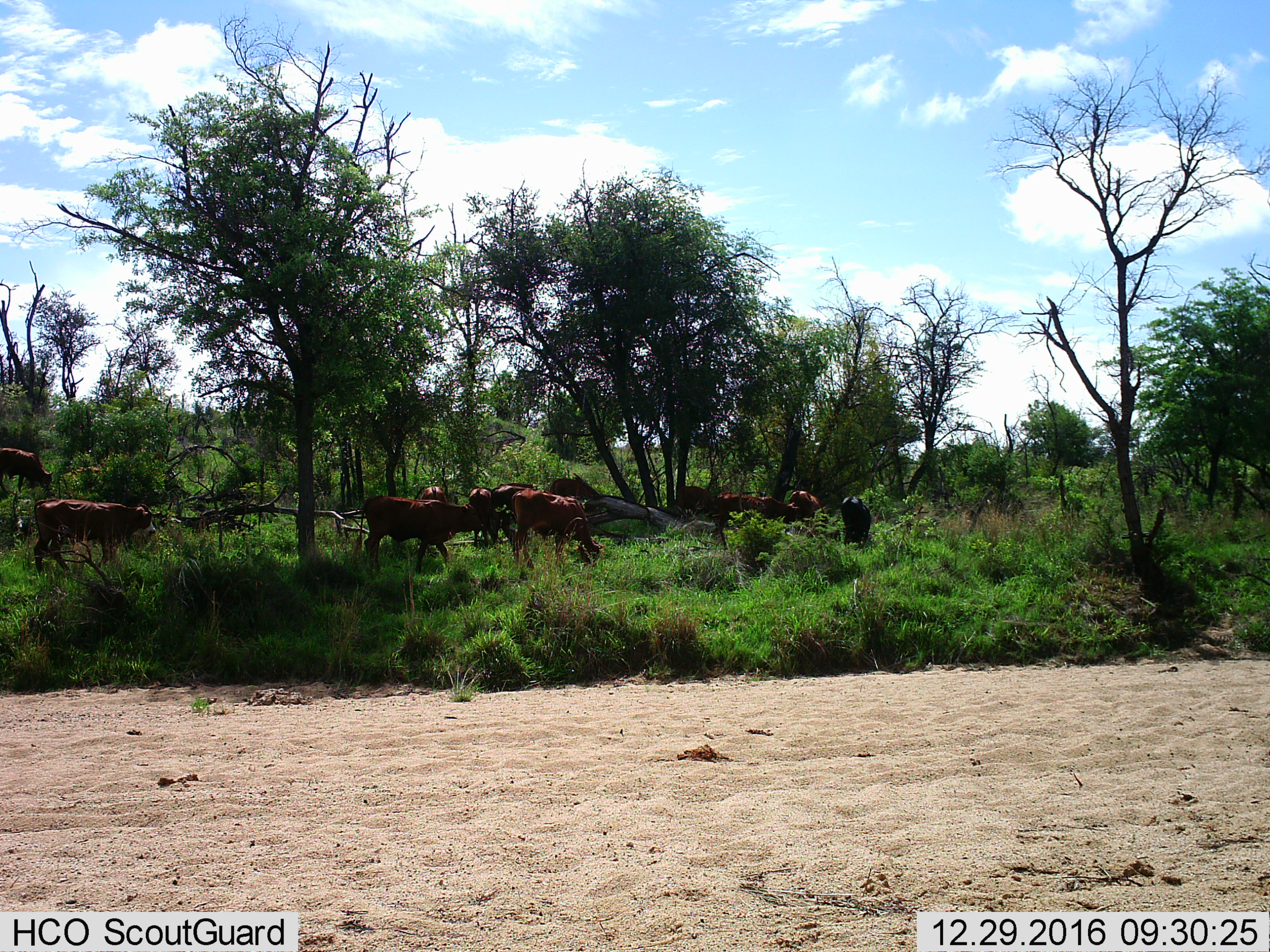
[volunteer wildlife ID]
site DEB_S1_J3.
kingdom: Animalia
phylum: Chordata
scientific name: Vertebrata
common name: domestic animal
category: domesticanimal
Domesticanimal (domestic animal) (Vertebrata), count 11-50. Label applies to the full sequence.